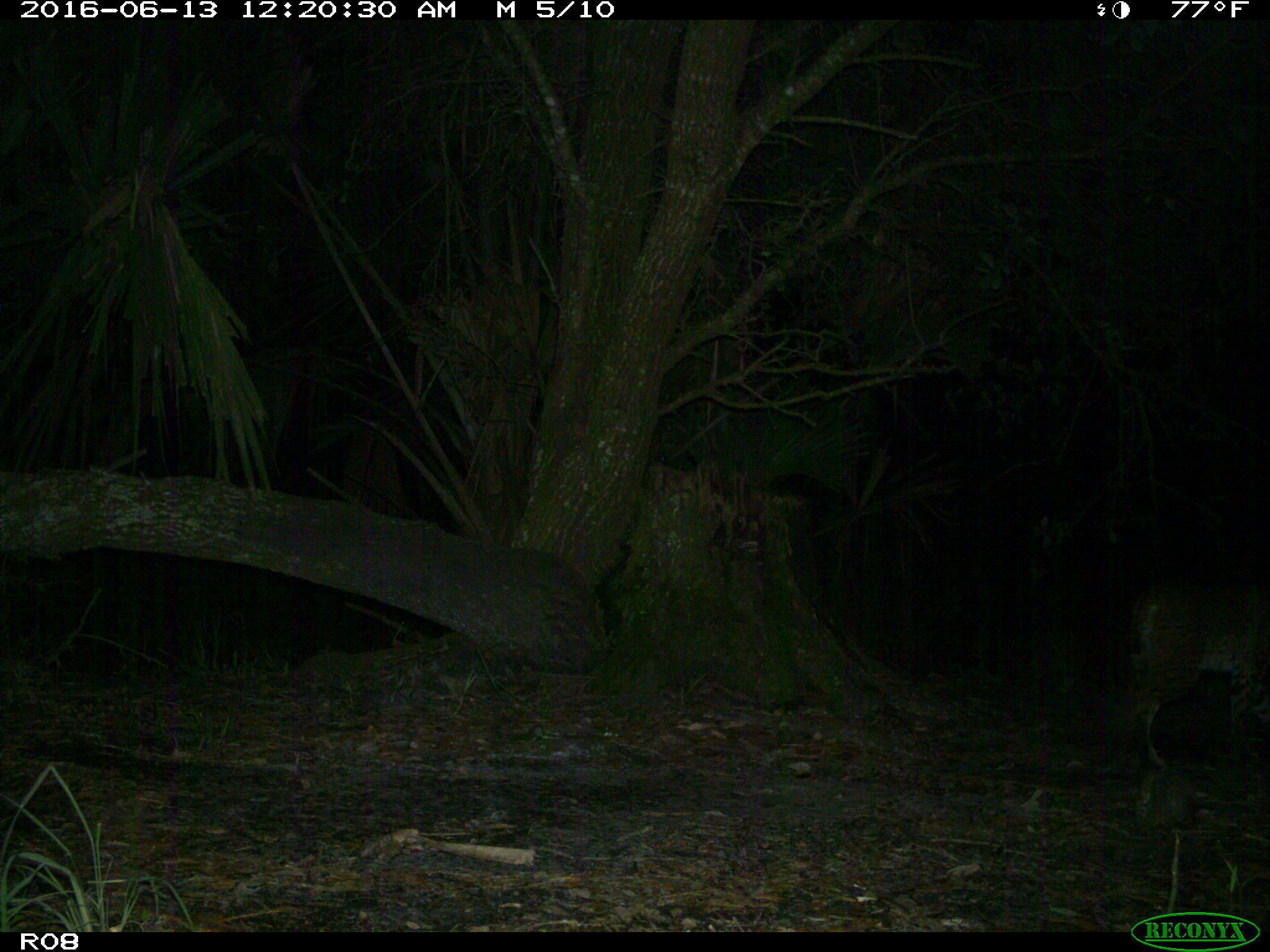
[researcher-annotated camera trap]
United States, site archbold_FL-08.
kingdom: Animalia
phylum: Chordata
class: Mammalia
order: Carnivora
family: Felidae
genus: Lynx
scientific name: Lynx rufus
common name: bobcat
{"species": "Lynx rufus (bobcat)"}